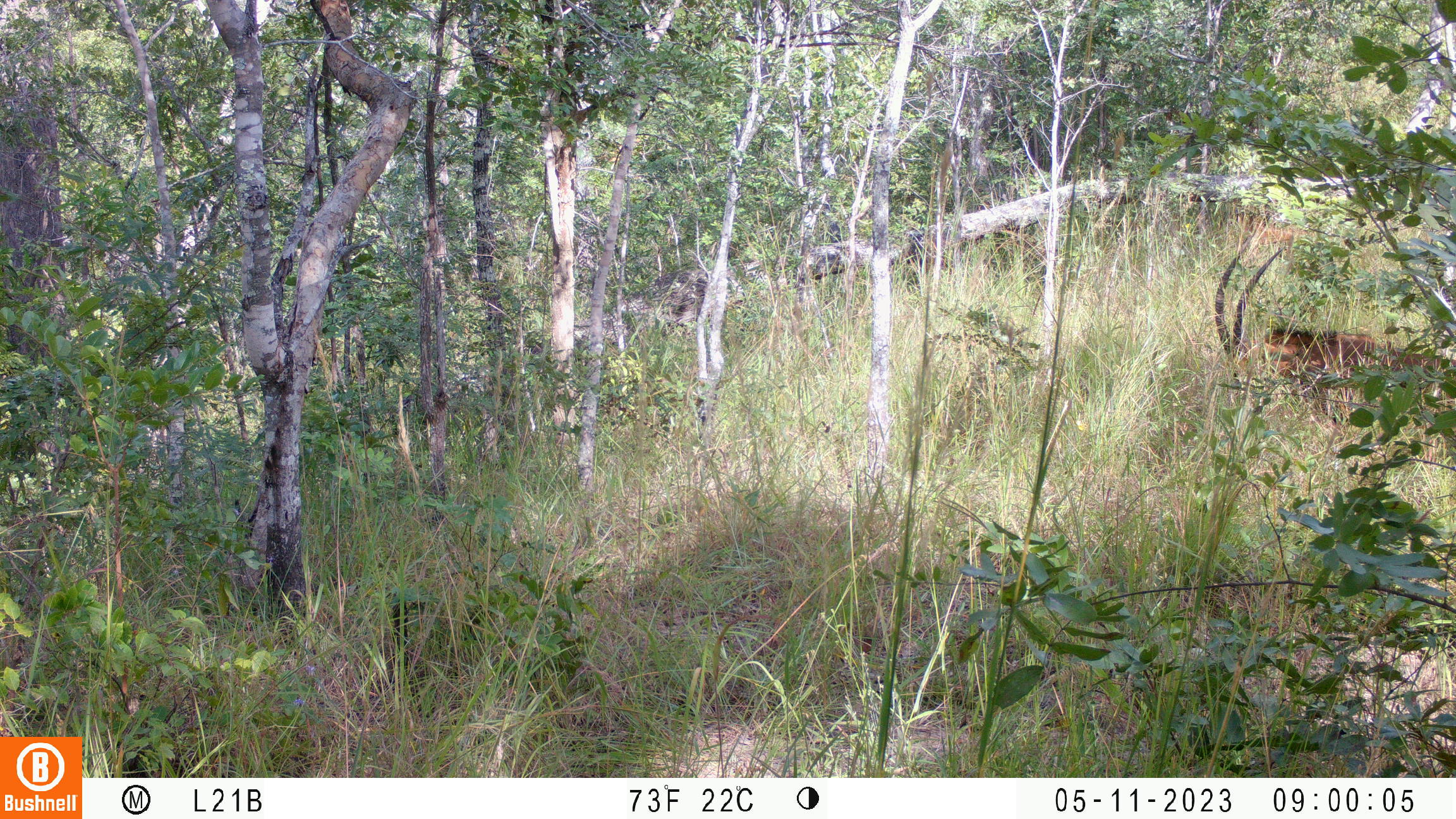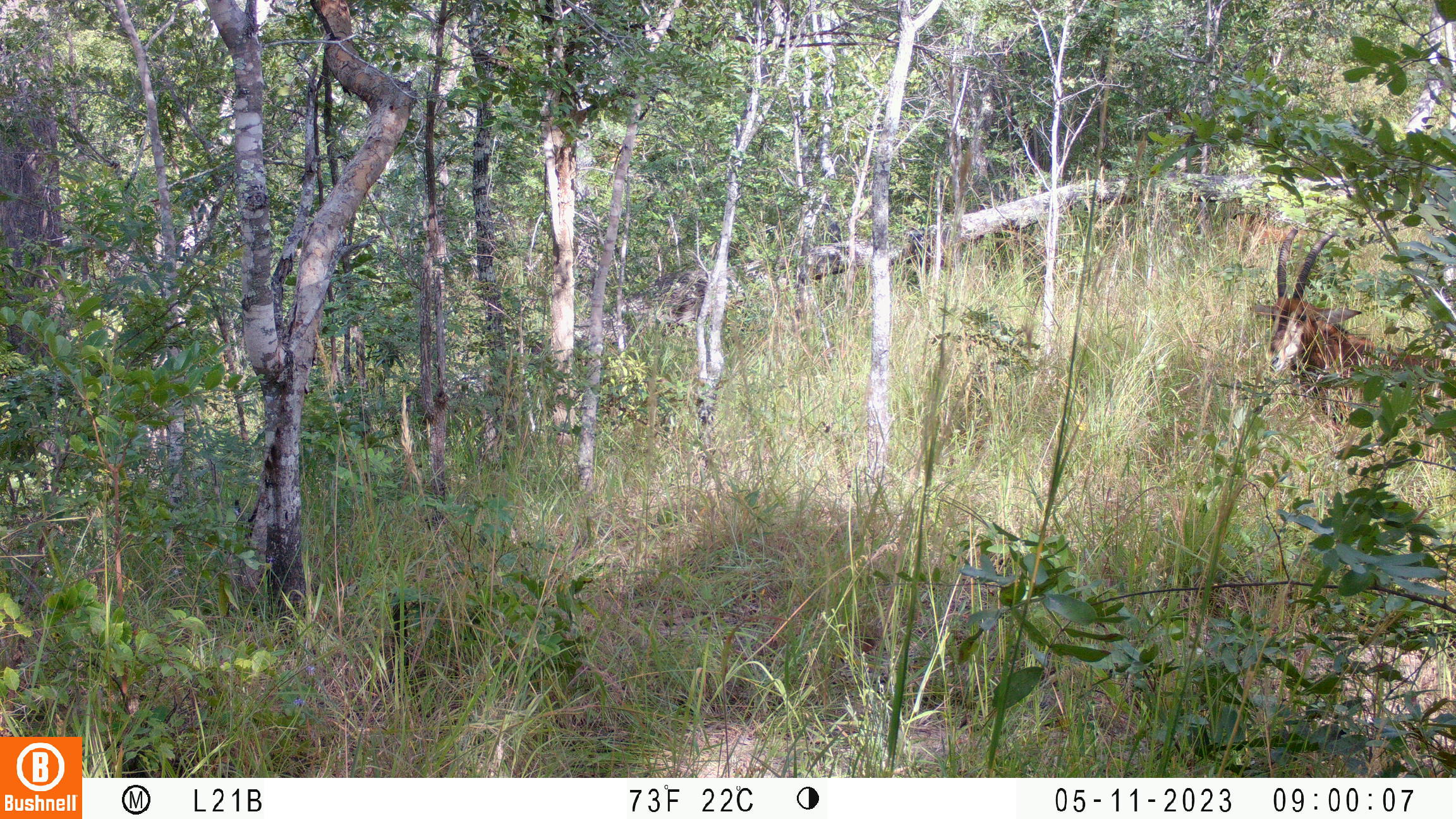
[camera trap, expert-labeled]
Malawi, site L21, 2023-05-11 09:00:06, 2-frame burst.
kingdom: Animalia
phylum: Chordata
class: Mammalia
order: Artiodactyla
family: Bovidae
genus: Hippotragus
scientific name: Hippotragus niger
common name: sable antelope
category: sable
Sable (sable antelope) (Hippotragus niger), count 2.